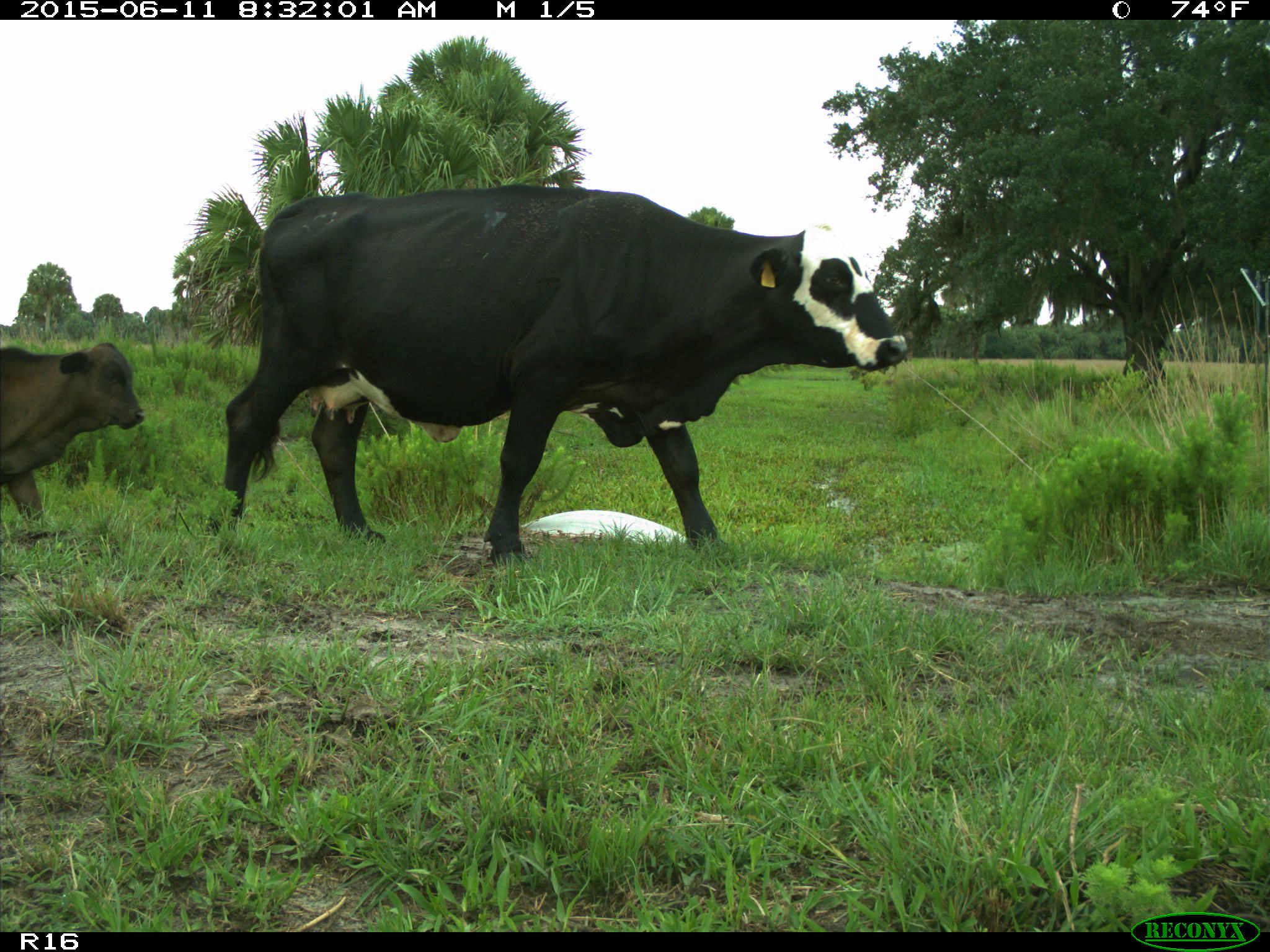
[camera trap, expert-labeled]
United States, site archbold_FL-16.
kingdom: Animalia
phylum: Chordata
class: Mammalia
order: Artiodactyla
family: Bovidae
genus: Bos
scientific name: Bos taurus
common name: domestic cow